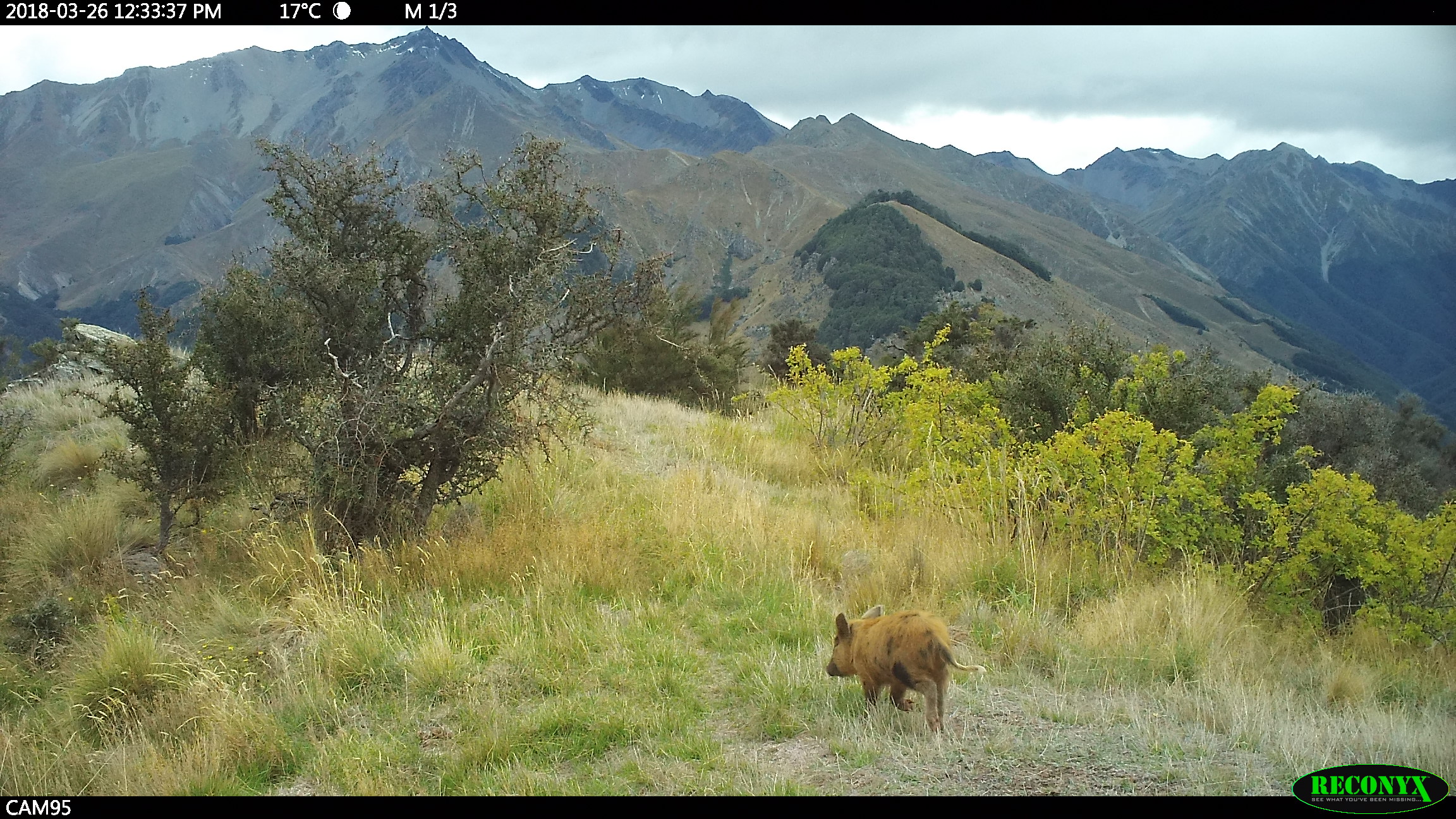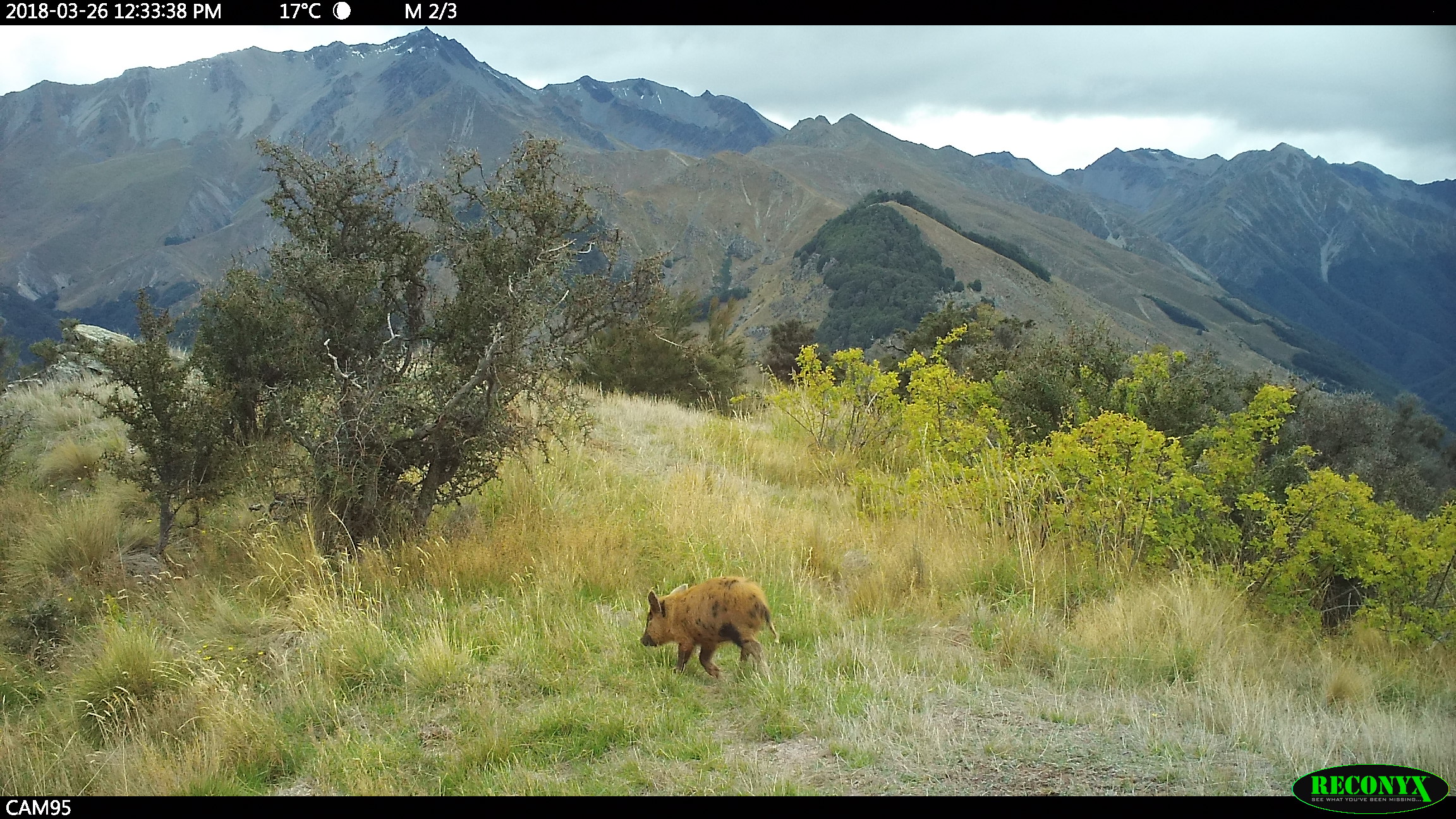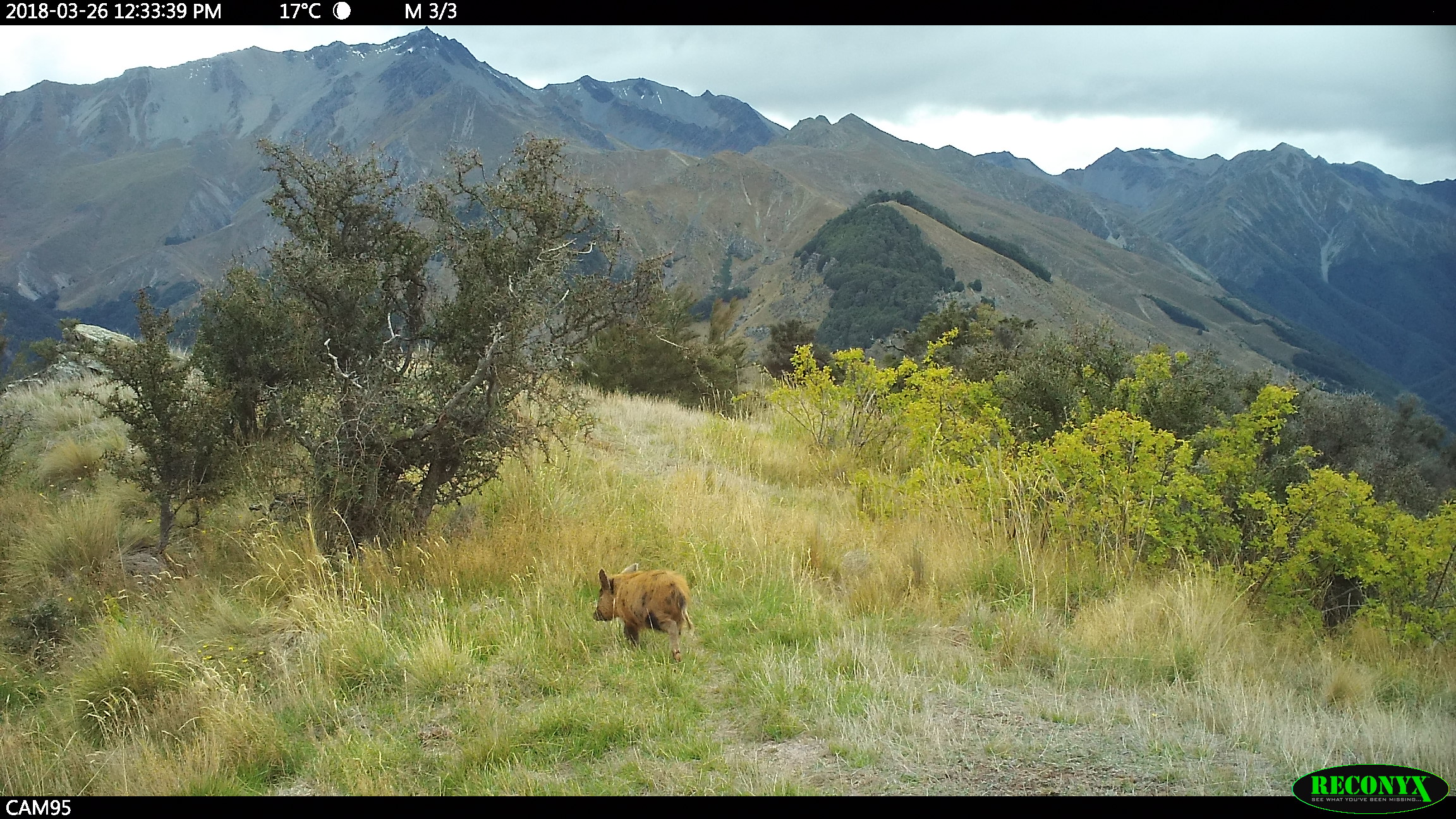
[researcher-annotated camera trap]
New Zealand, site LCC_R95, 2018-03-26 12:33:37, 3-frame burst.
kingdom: Animalia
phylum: Chordata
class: Mammalia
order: Artiodactyla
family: Suidae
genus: Sus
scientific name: Sus scrofa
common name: pig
Pig (Sus scrofa).